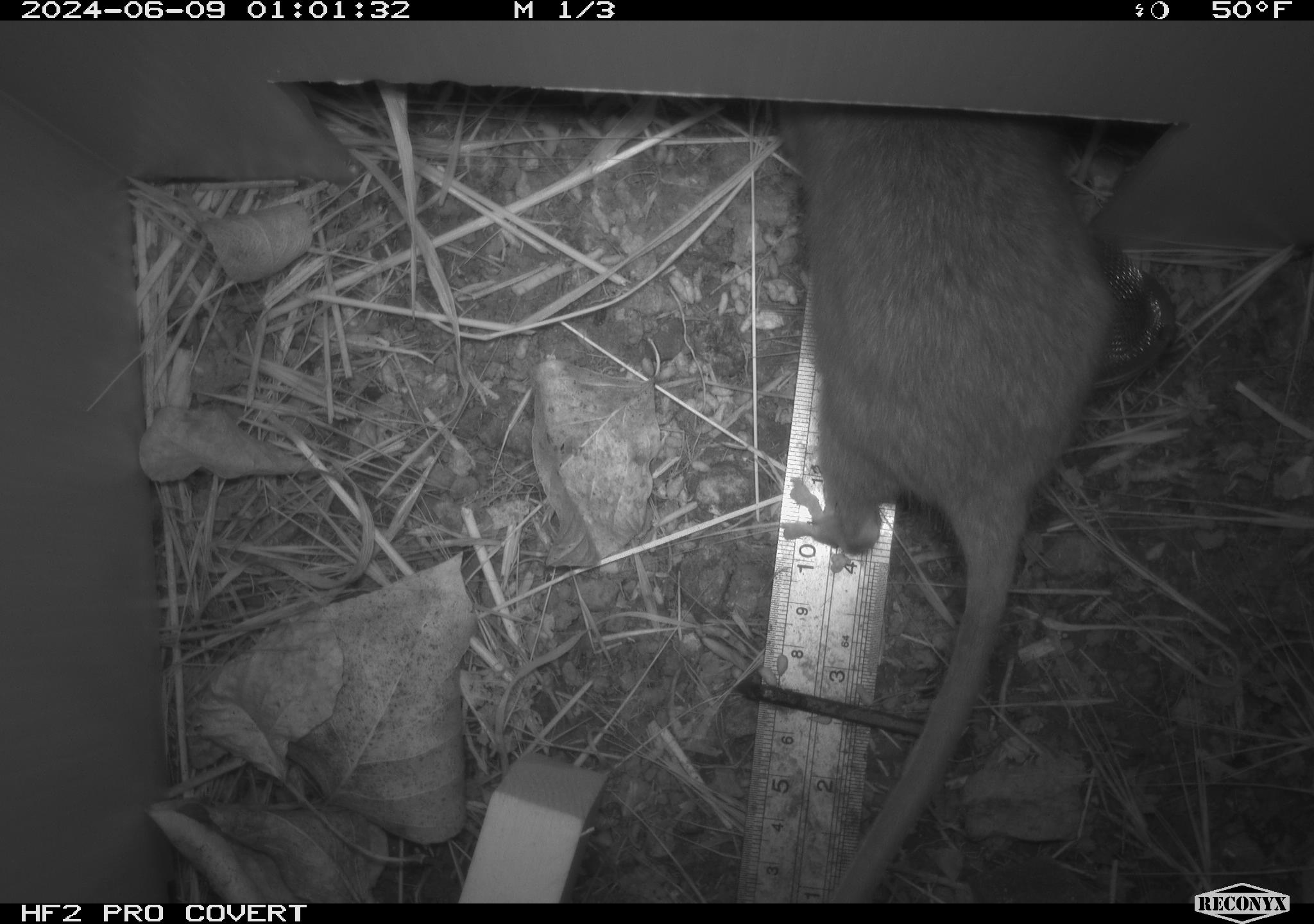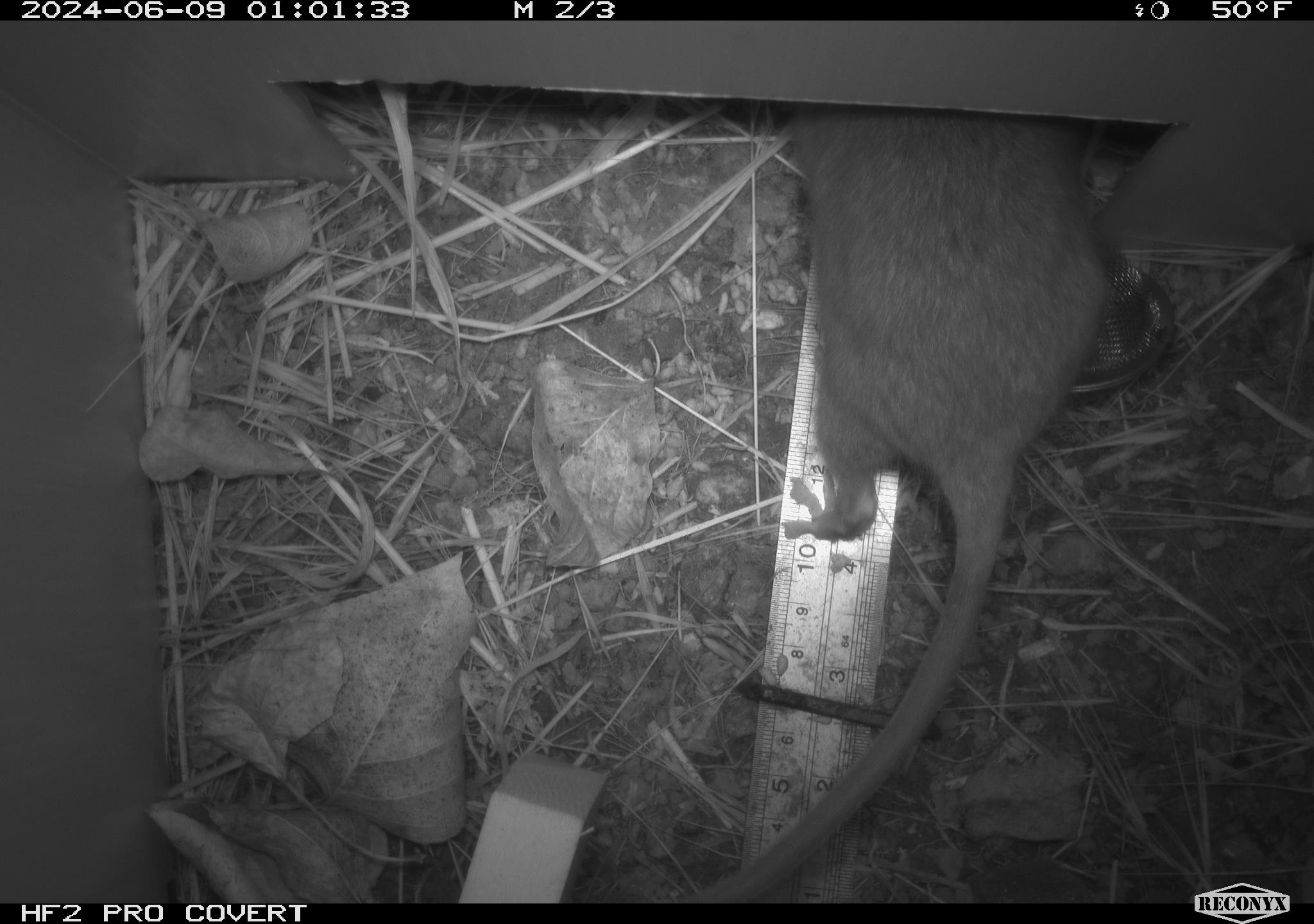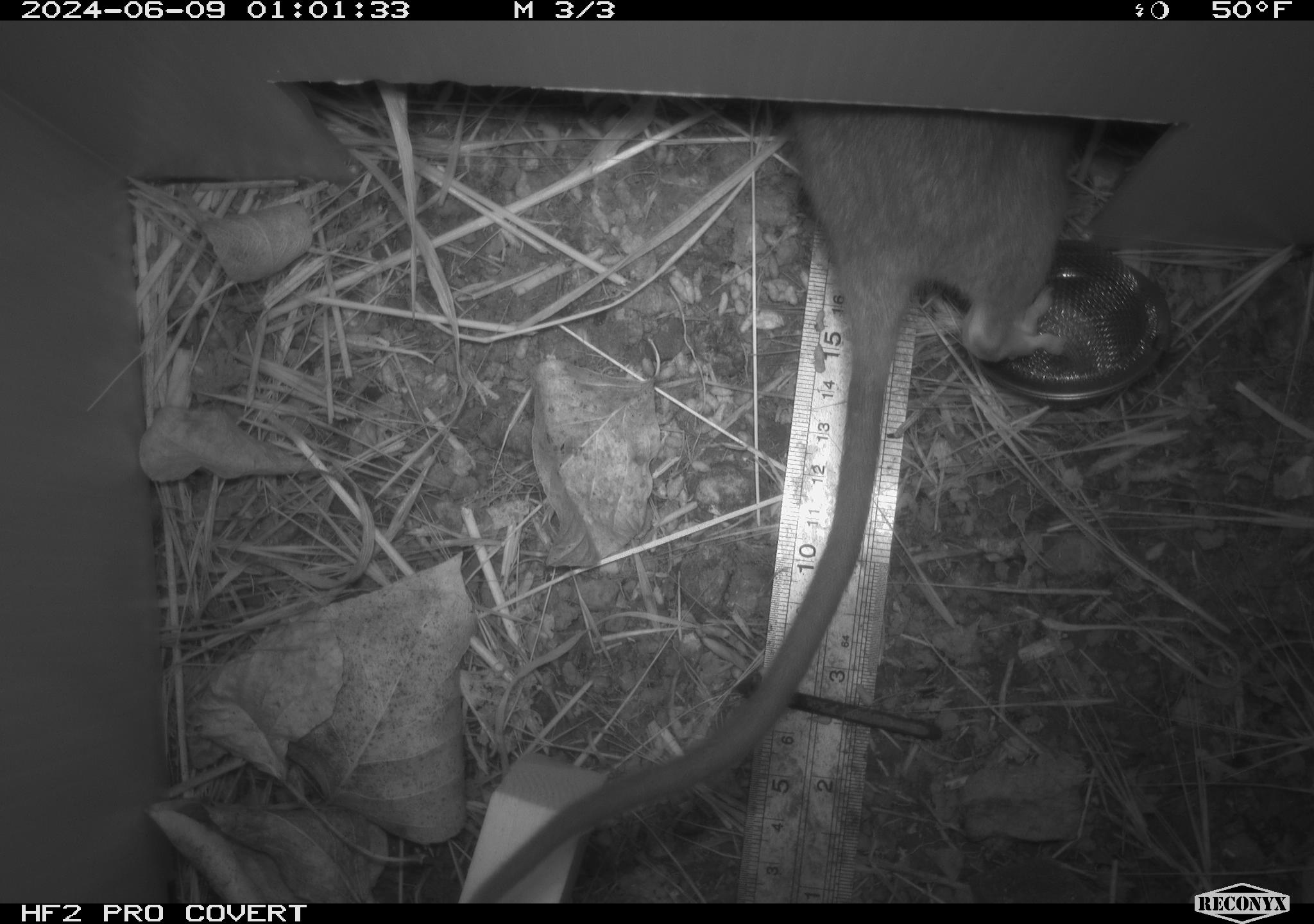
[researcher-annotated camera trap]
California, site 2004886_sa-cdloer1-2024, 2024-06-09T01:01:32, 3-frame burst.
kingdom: Animalia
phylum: Chordata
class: Mammalia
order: Rodentia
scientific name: Rodentia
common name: woodrat or rat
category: woodrat or rat species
Woodrat or rat species (woodrat or rat) (Rodentia).